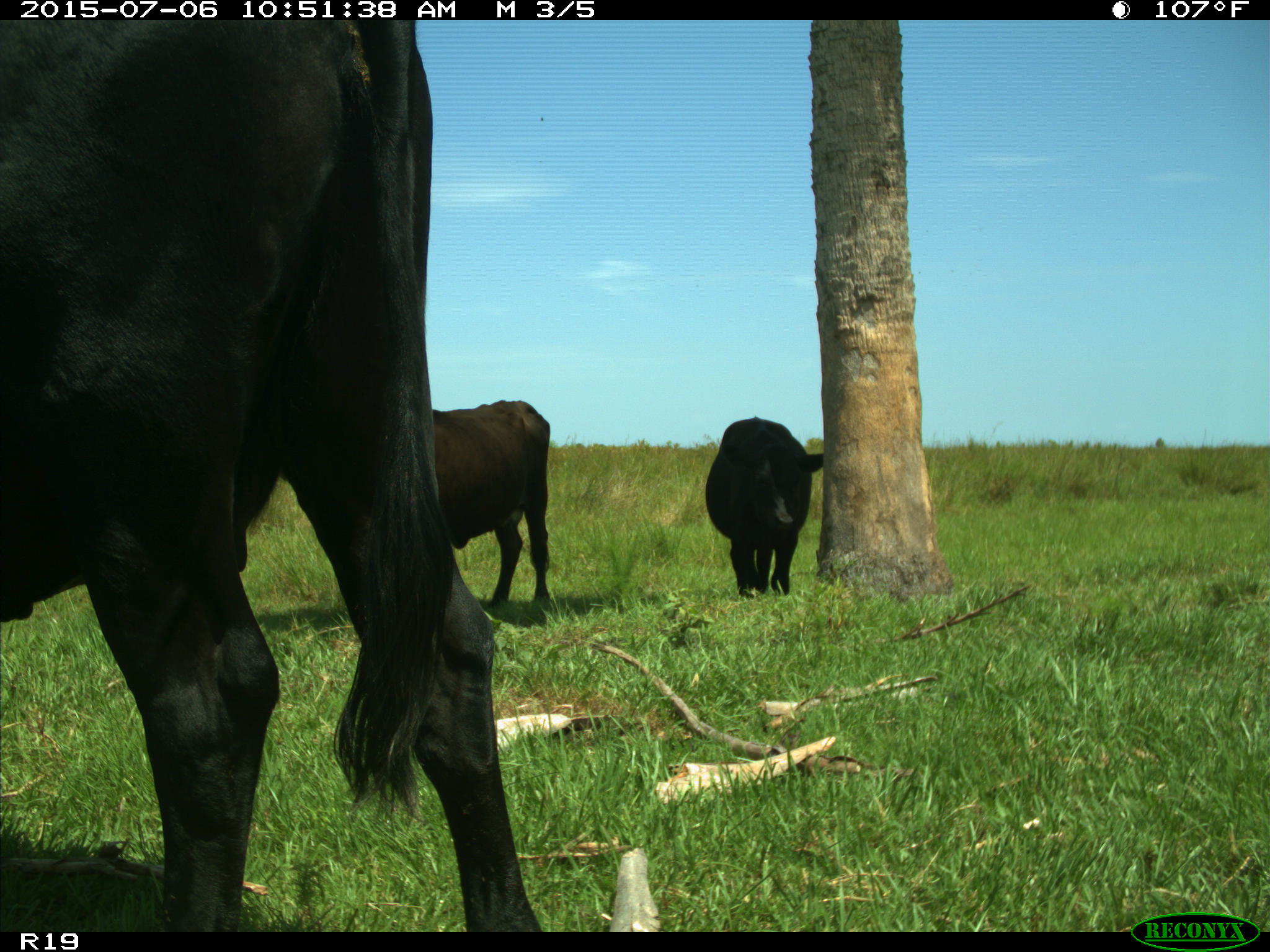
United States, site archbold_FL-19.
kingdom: Animalia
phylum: Chordata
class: Mammalia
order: Artiodactyla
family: Bovidae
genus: Bos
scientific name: Bos taurus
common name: domestic cow